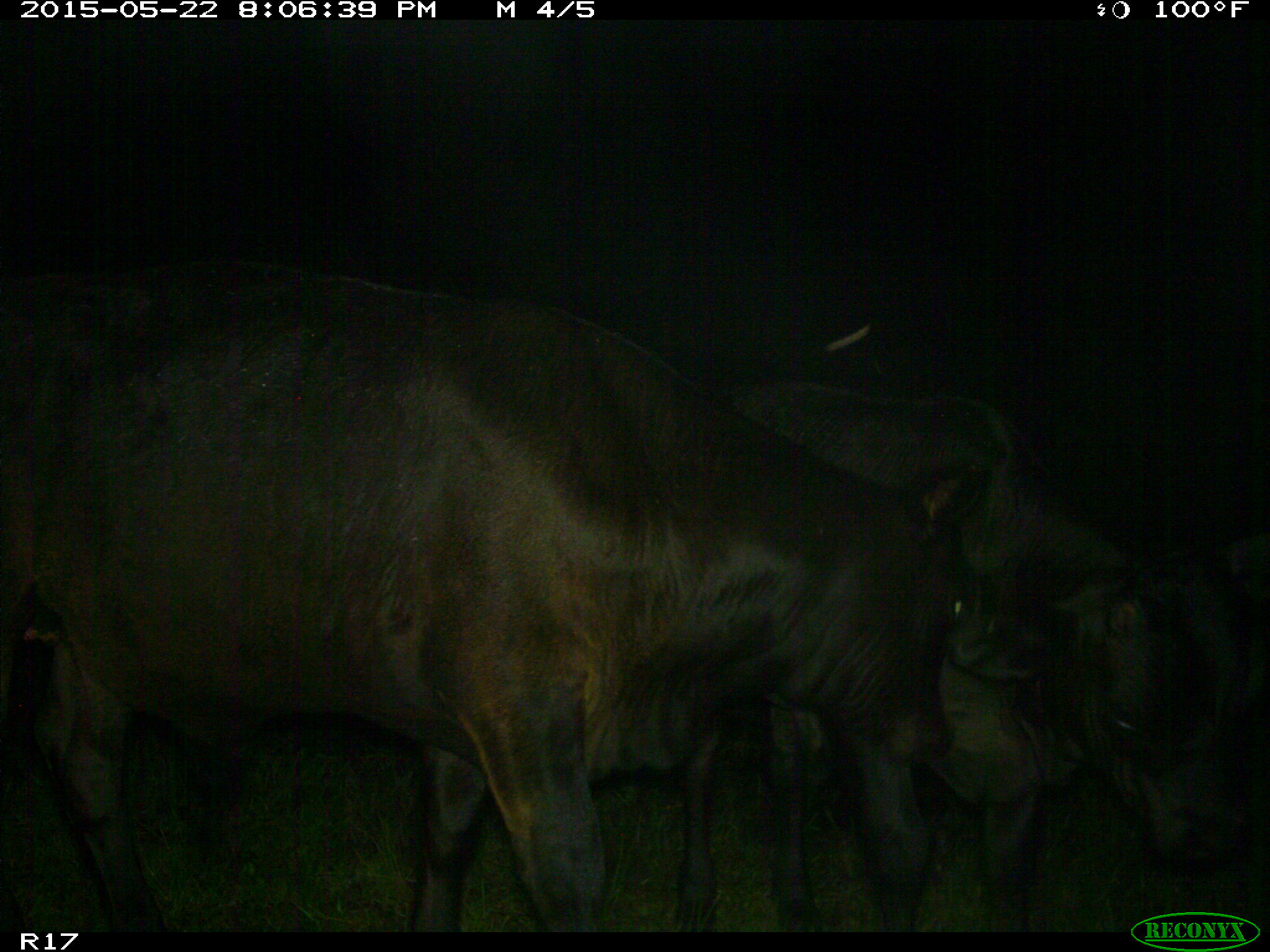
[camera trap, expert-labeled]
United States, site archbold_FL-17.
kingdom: Animalia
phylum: Chordata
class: Mammalia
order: Artiodactyla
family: Bovidae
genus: Bos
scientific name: Bos taurus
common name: domestic cow